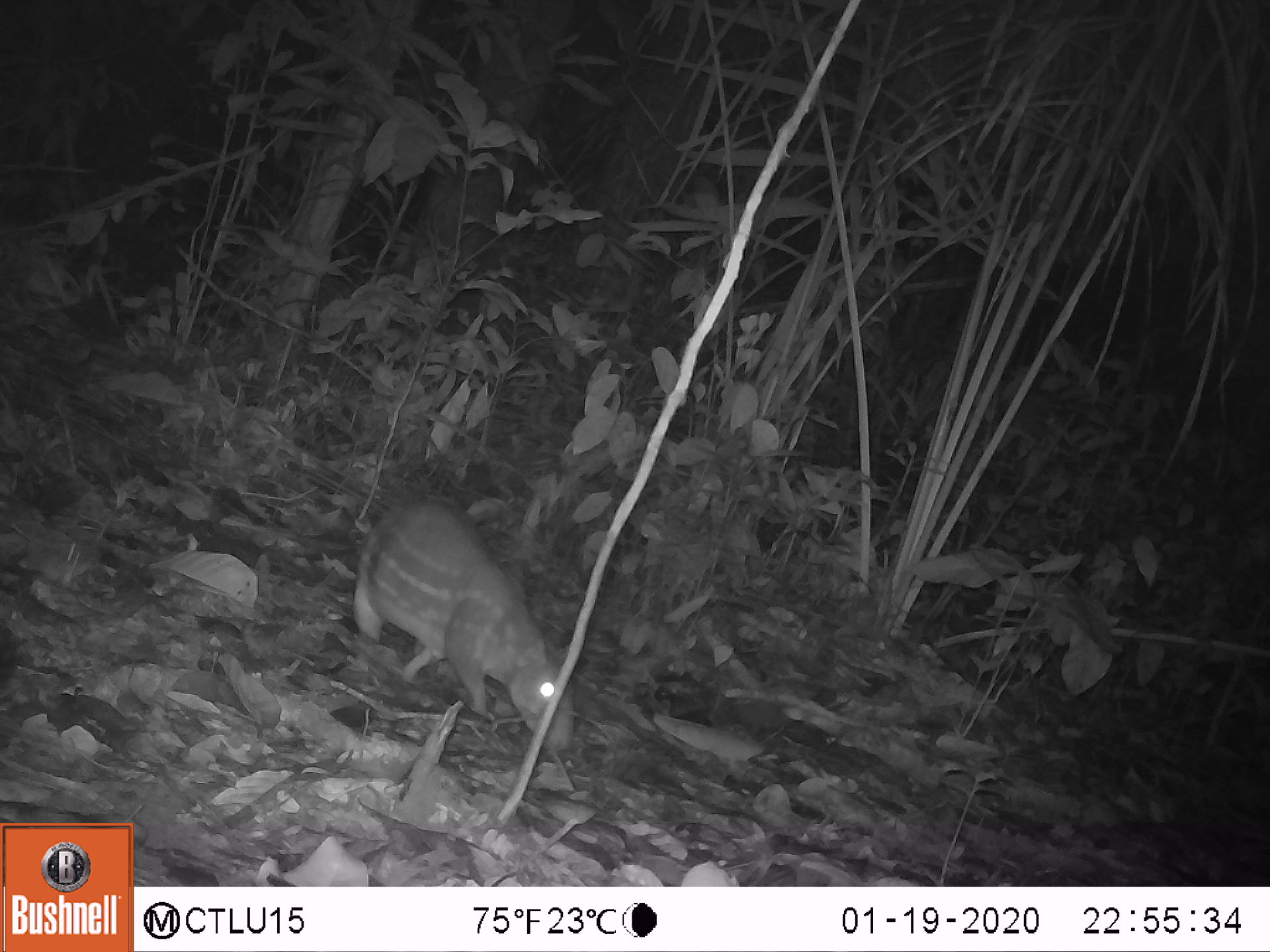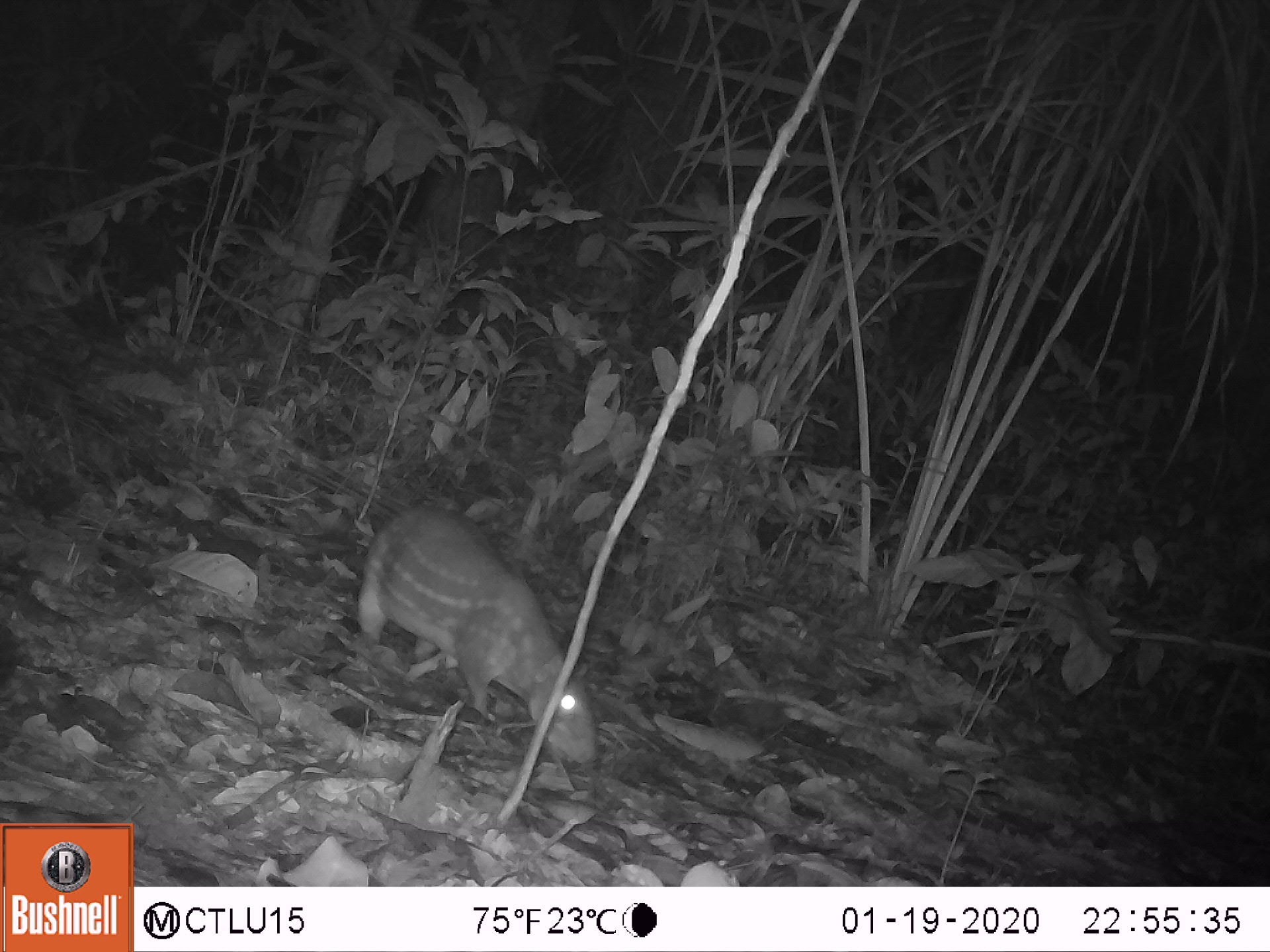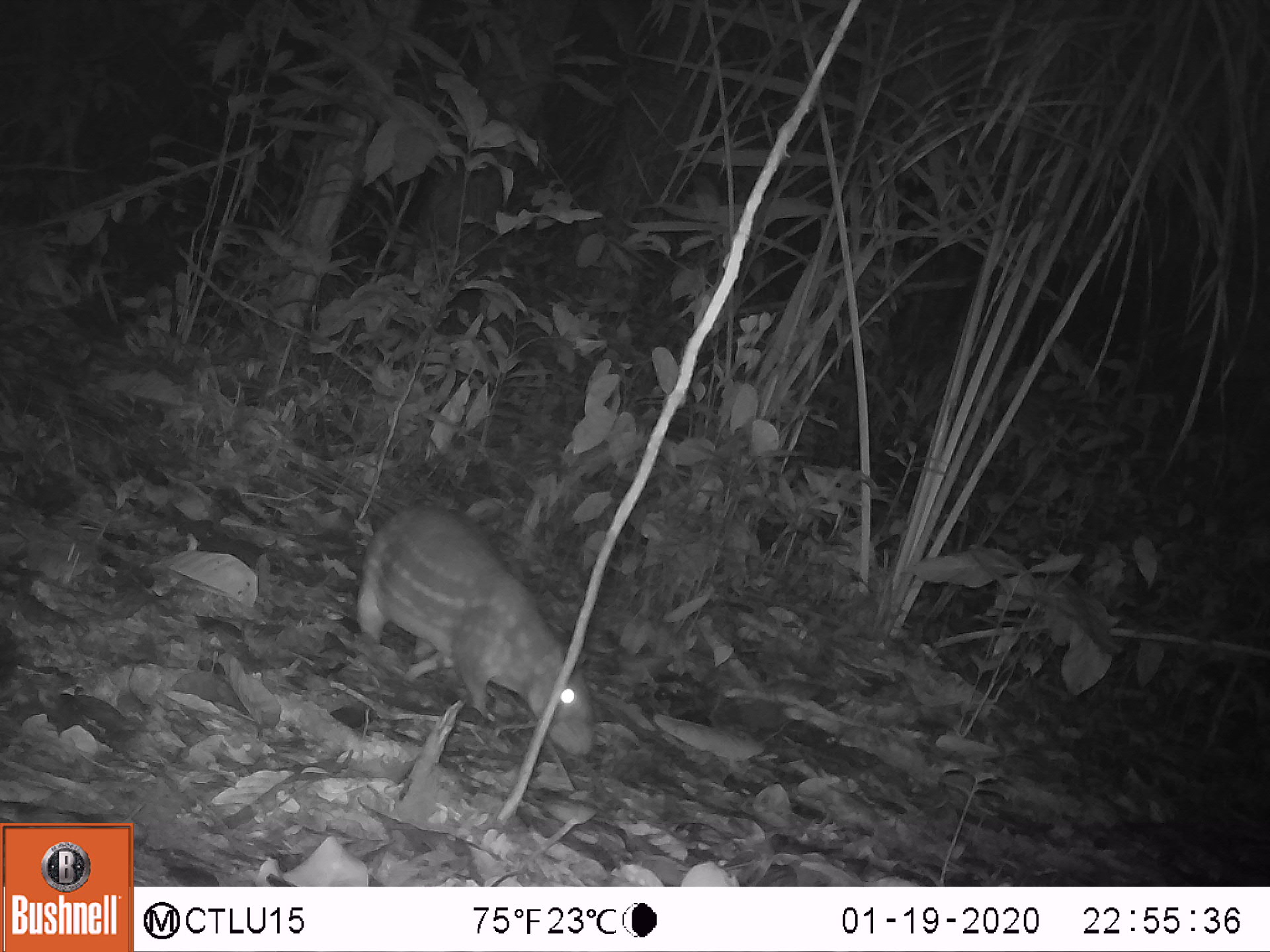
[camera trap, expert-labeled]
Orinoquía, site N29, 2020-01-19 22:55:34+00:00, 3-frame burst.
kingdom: Animalia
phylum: Chordata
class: Mammalia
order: Rodentia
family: Cuniculidae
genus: Cuniculus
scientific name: Cuniculus paca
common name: spotted paca